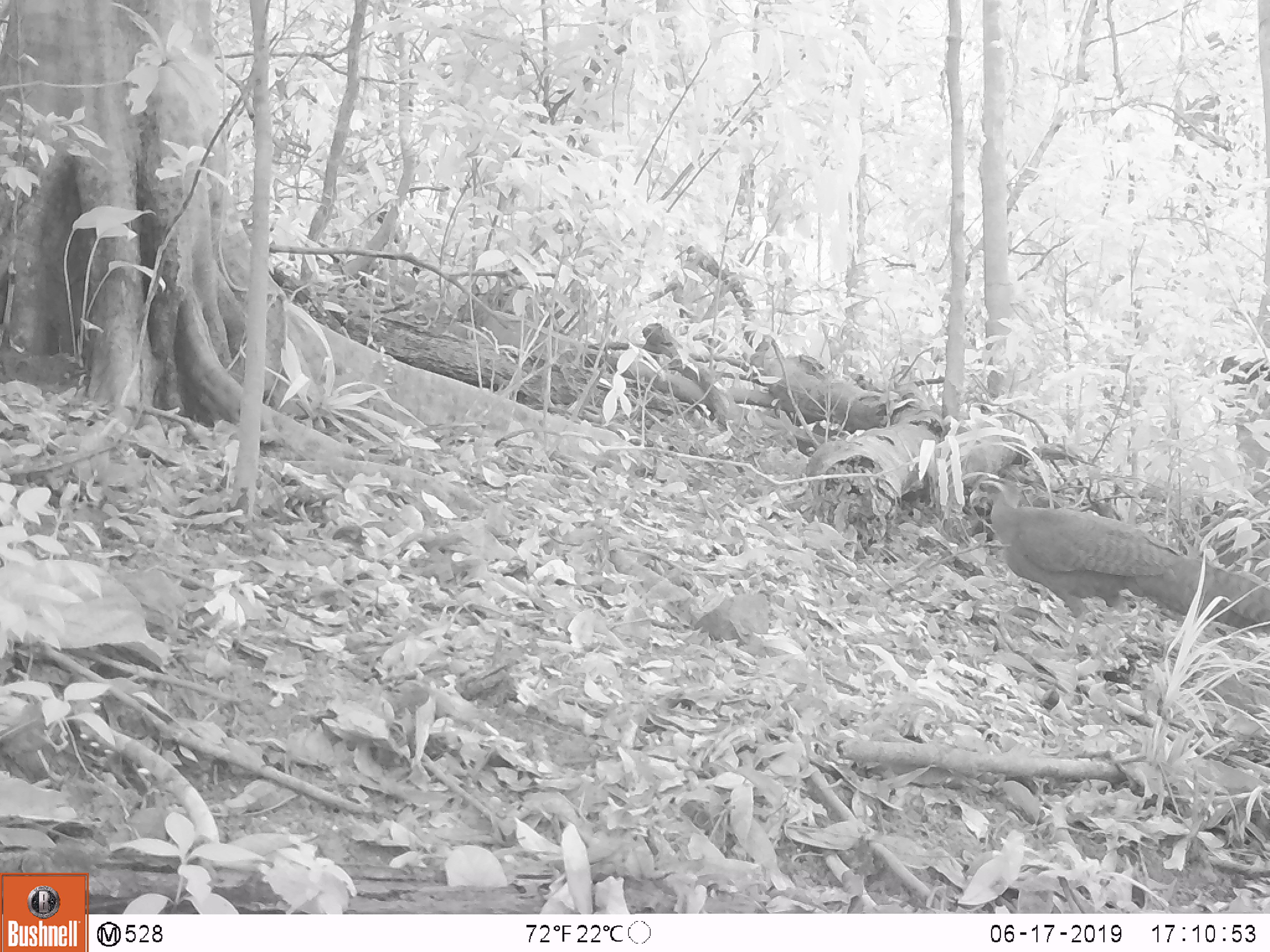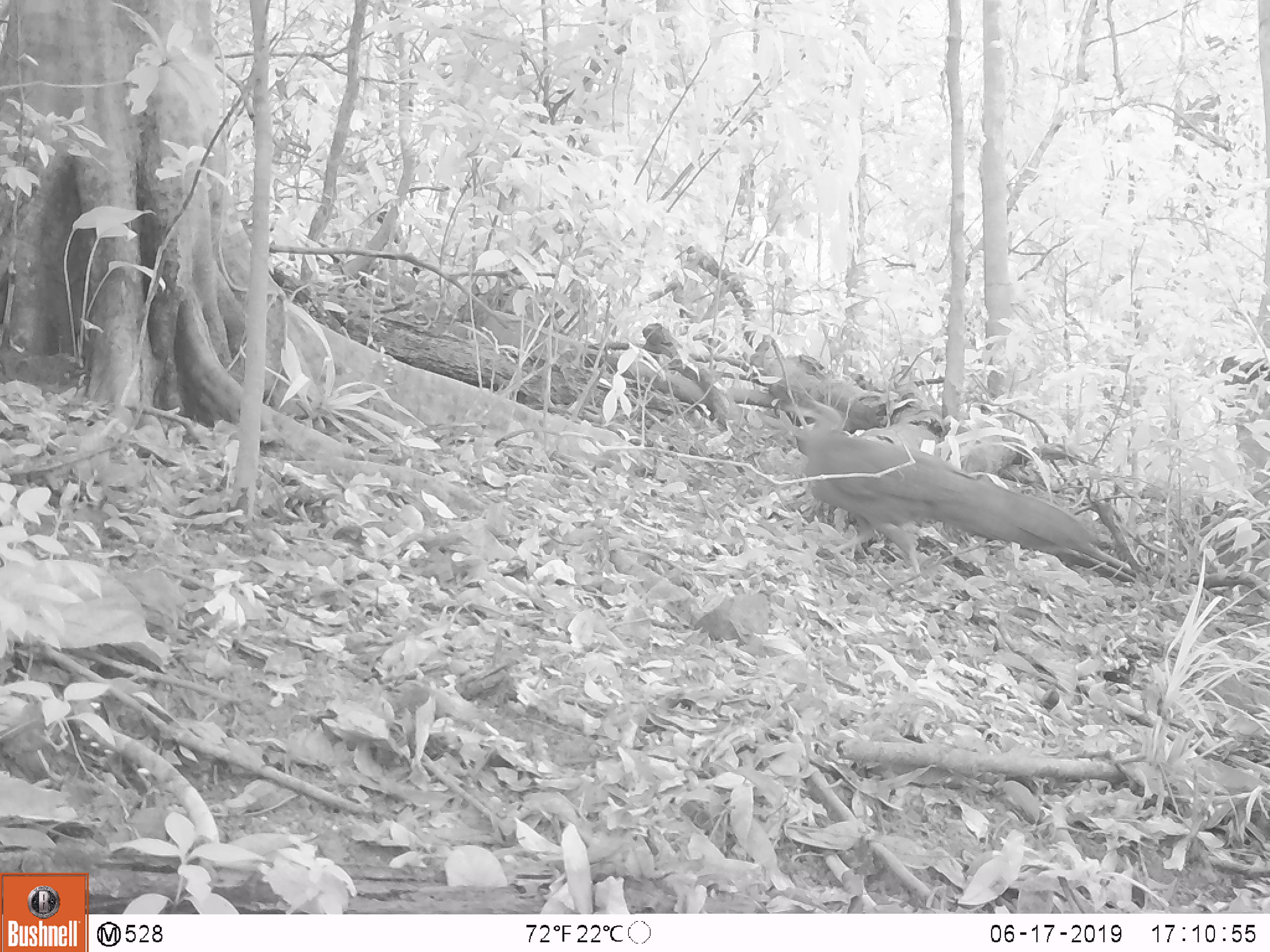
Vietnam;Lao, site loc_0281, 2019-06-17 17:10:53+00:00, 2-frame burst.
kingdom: Animalia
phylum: Chordata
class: Aves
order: Galliformes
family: Phasianidae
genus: Rheinardia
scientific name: Rheinardia ocellata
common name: crested argus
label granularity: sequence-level